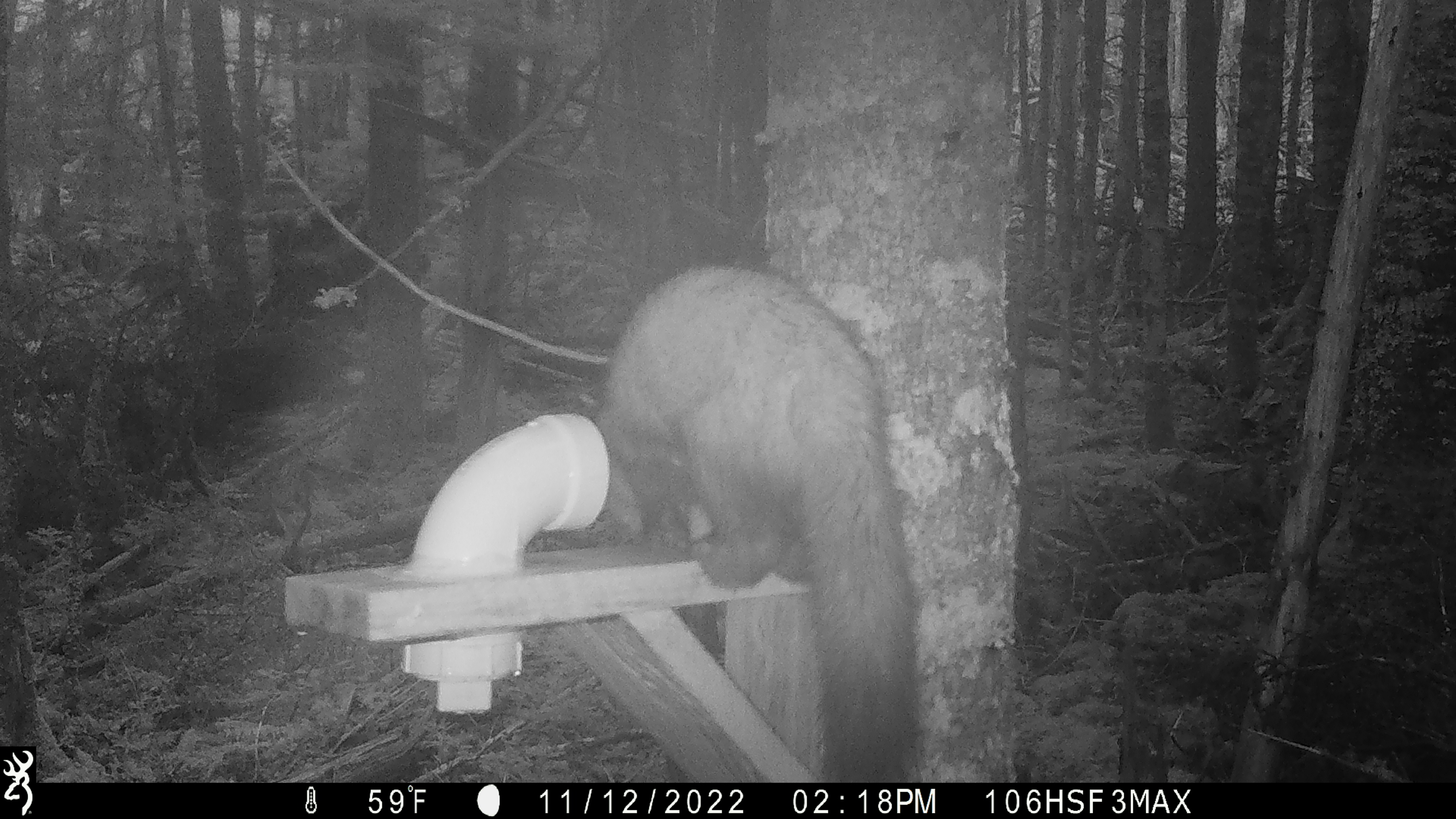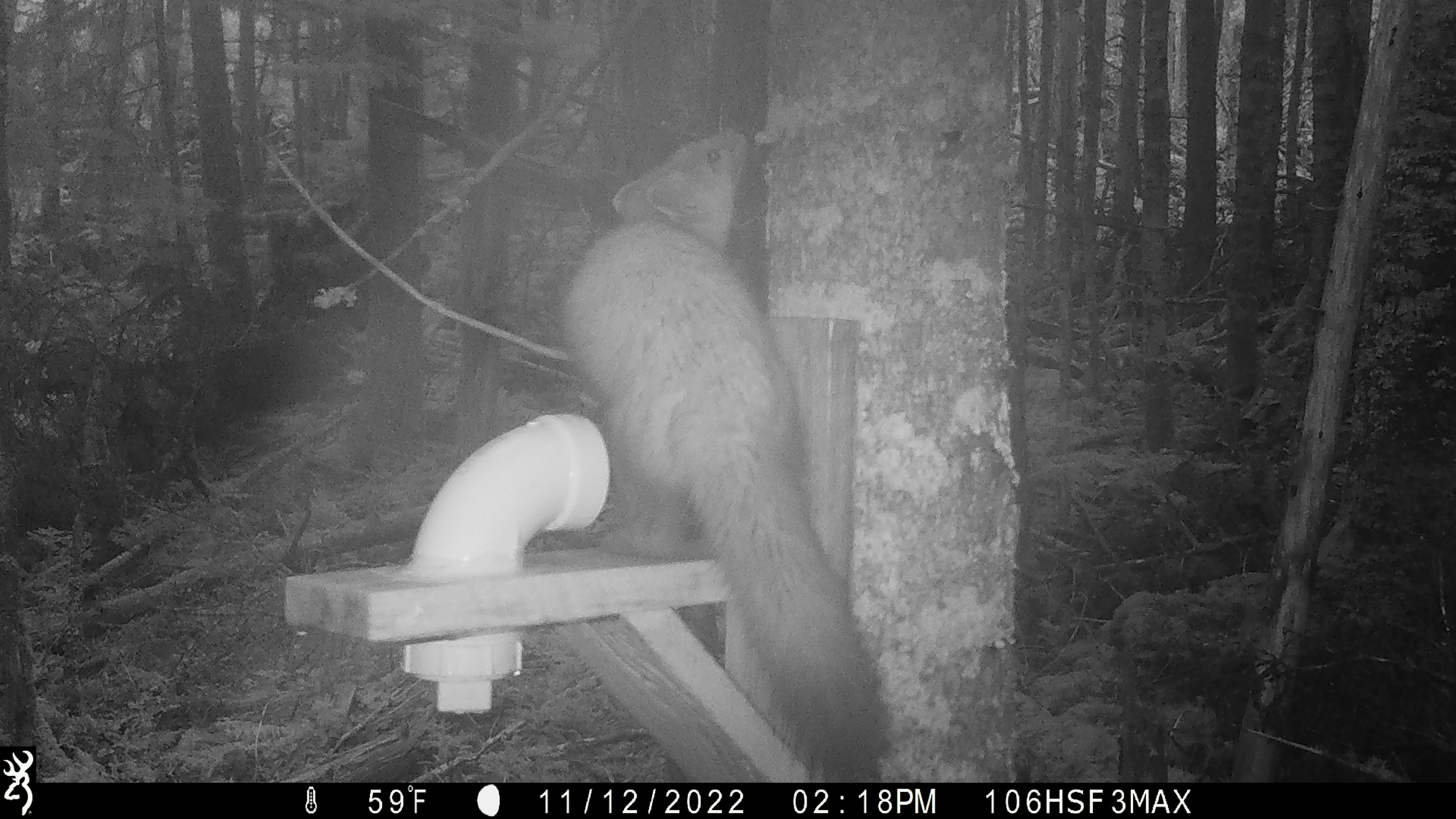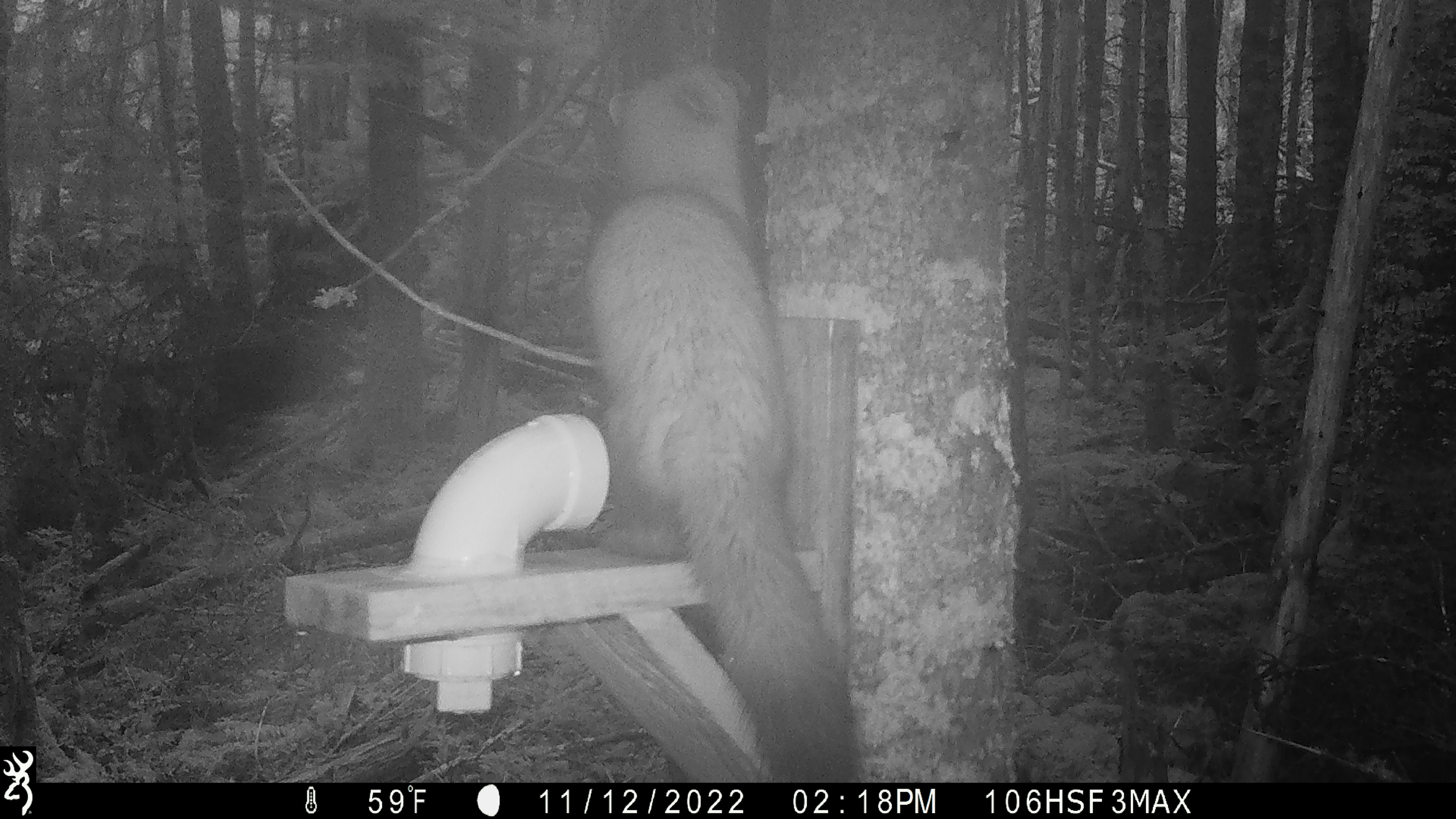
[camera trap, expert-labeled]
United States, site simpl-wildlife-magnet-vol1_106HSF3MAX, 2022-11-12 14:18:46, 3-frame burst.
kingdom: Animalia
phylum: Chordata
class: Mammalia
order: Carnivora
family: Mustelidae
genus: Martes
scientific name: Martes americana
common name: american marten